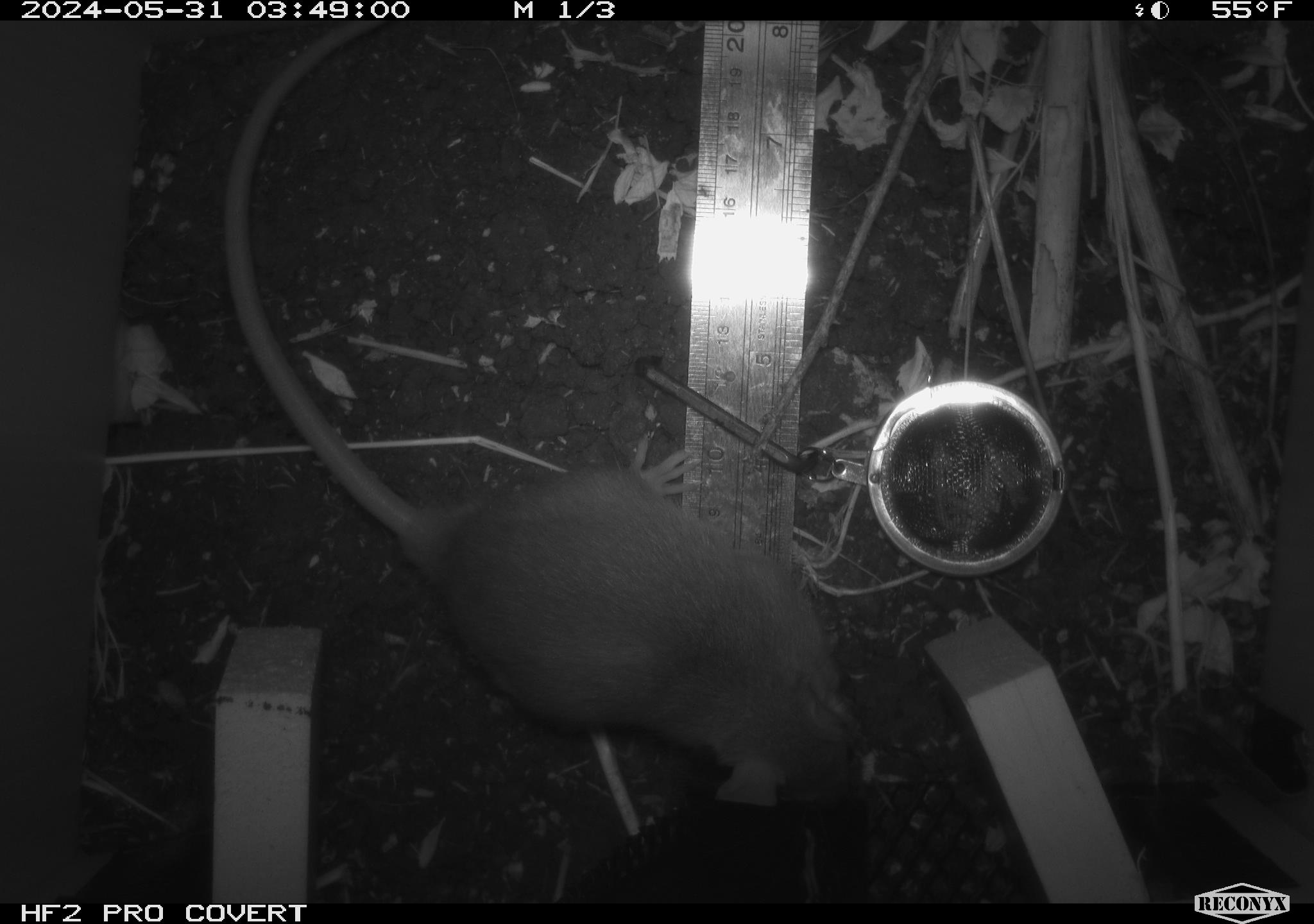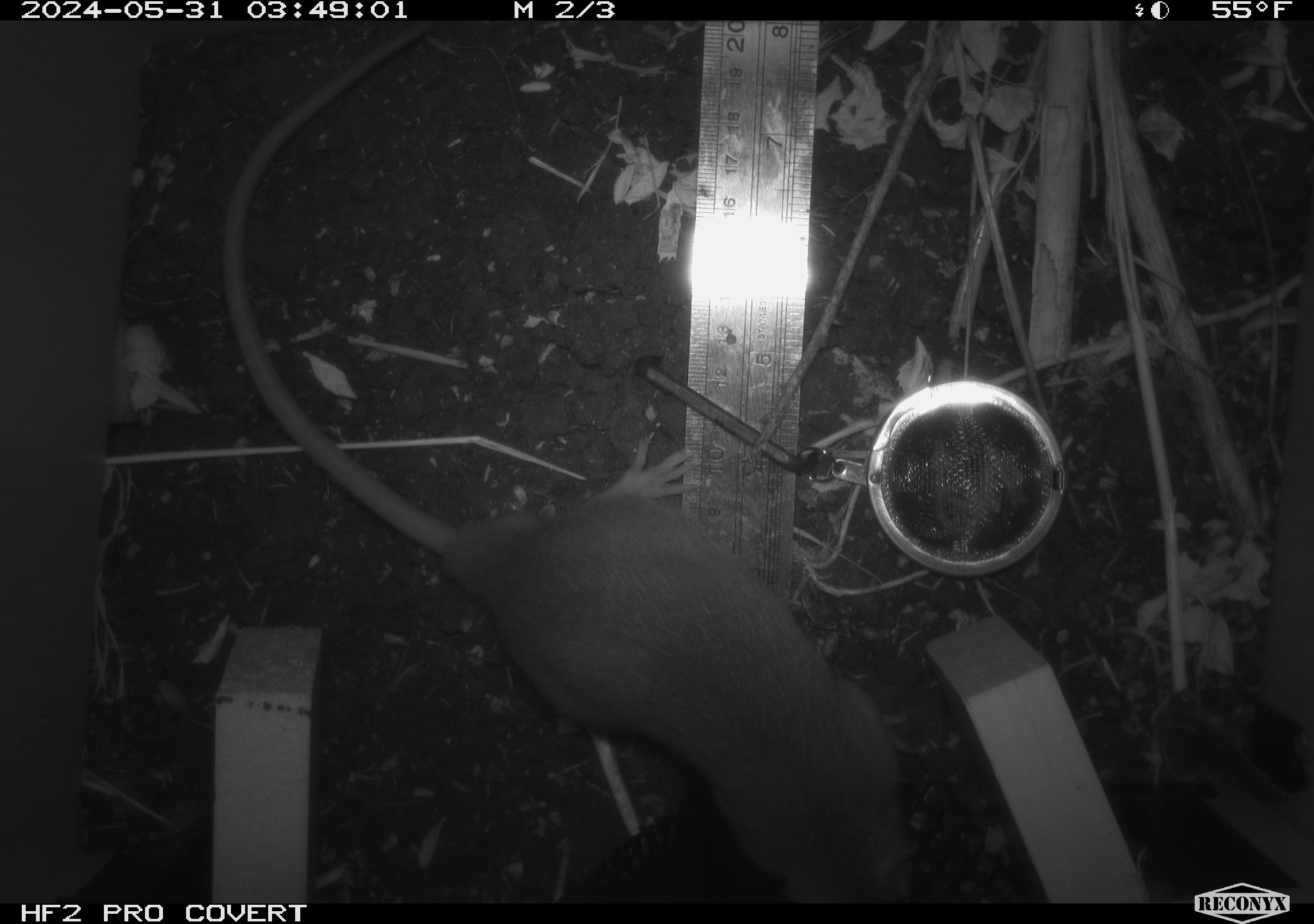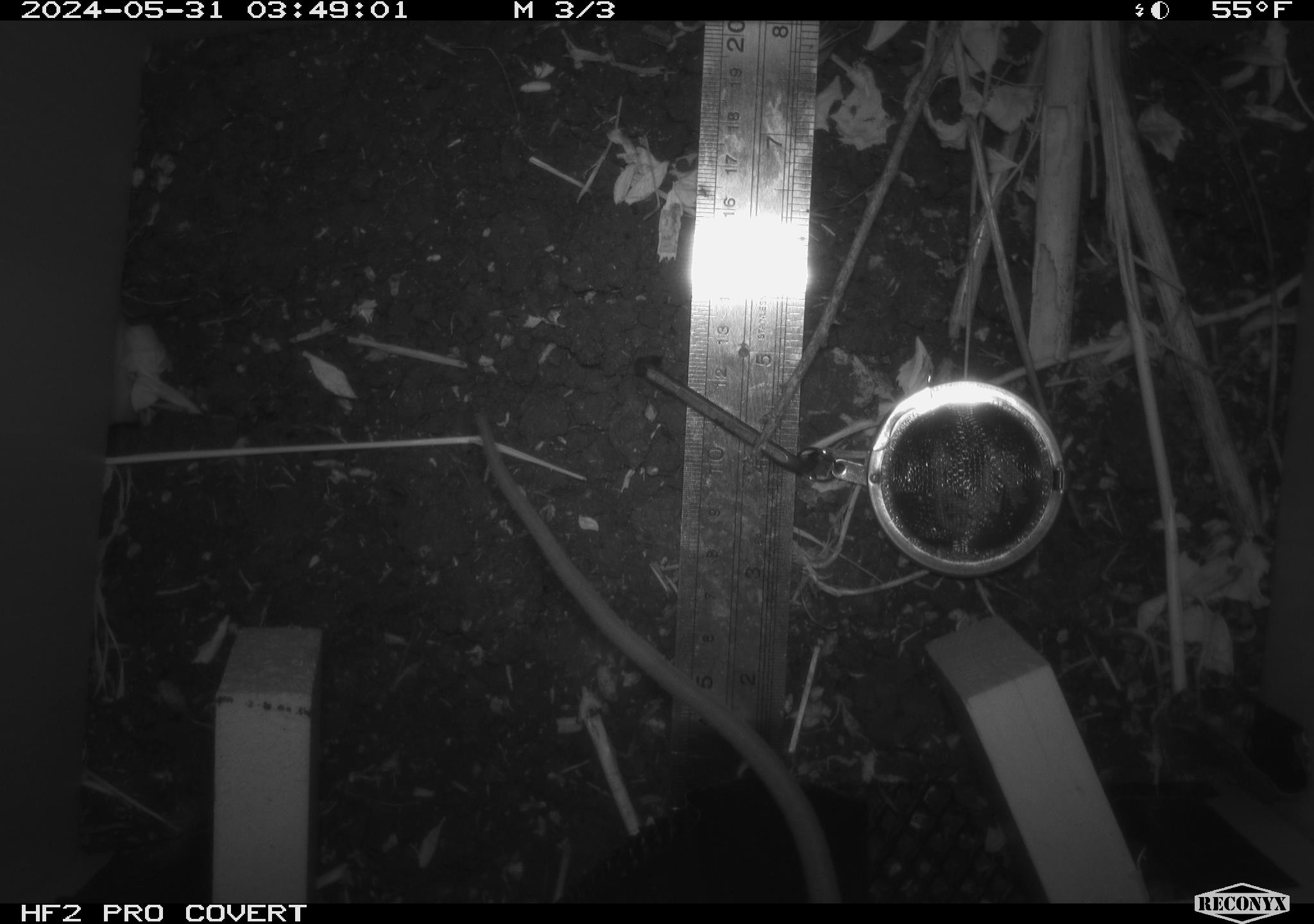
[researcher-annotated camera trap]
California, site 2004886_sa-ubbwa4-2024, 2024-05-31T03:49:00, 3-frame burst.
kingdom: Animalia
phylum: Chordata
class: Mammalia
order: Rodentia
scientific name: Rodentia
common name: woodrat or rat or mouse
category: woodrat or rat or mouse species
Woodrat or rat or mouse species (woodrat or rat or mouse) (Rodentia).